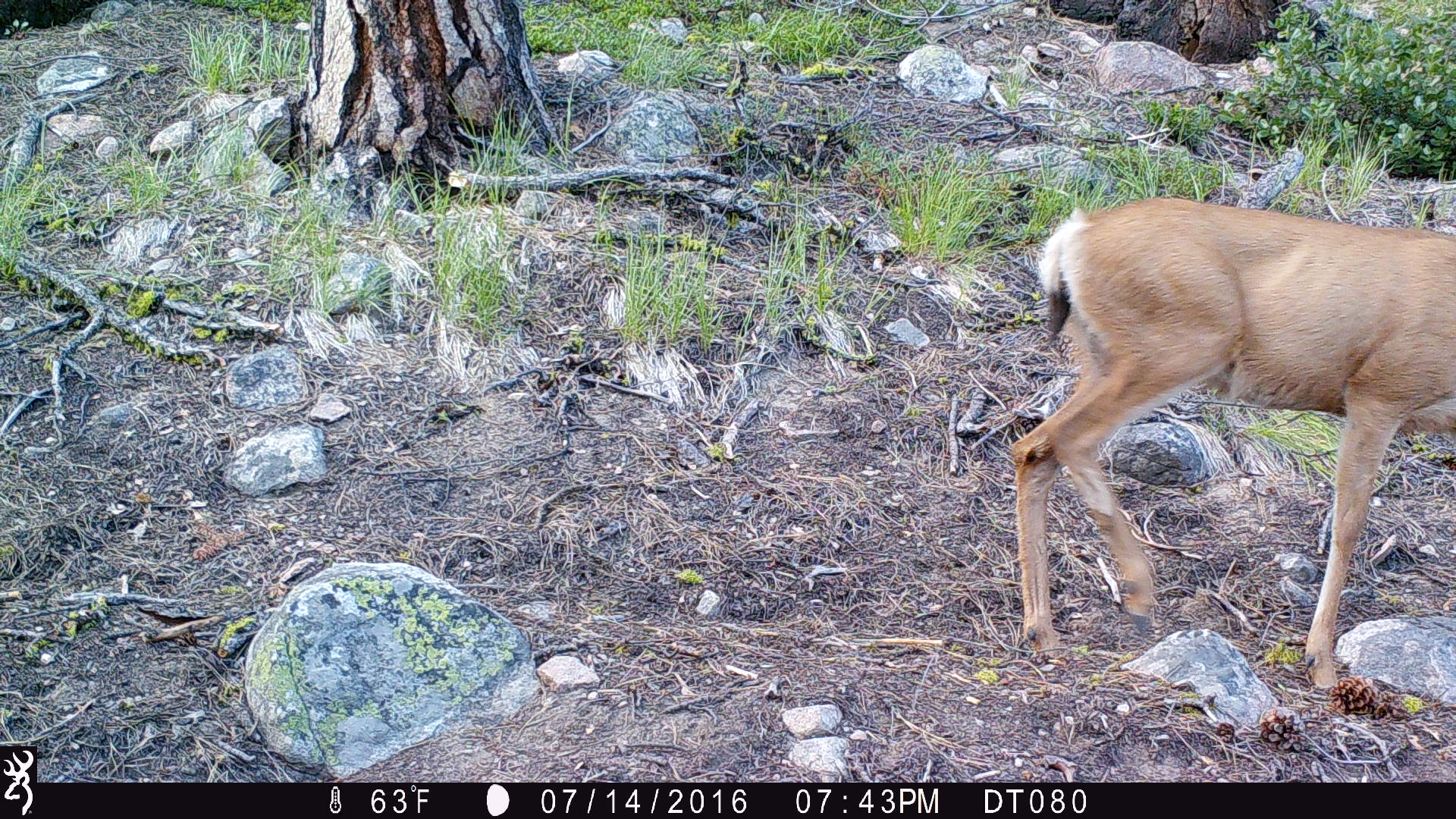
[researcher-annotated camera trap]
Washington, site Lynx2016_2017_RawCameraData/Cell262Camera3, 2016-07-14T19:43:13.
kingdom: Animalia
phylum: Chordata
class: Mammalia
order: Artiodactyla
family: Cervidae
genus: Odocoileus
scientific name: Odocoileus hemionus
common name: mule deer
Odocoileus hemionus (mule deer). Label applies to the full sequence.